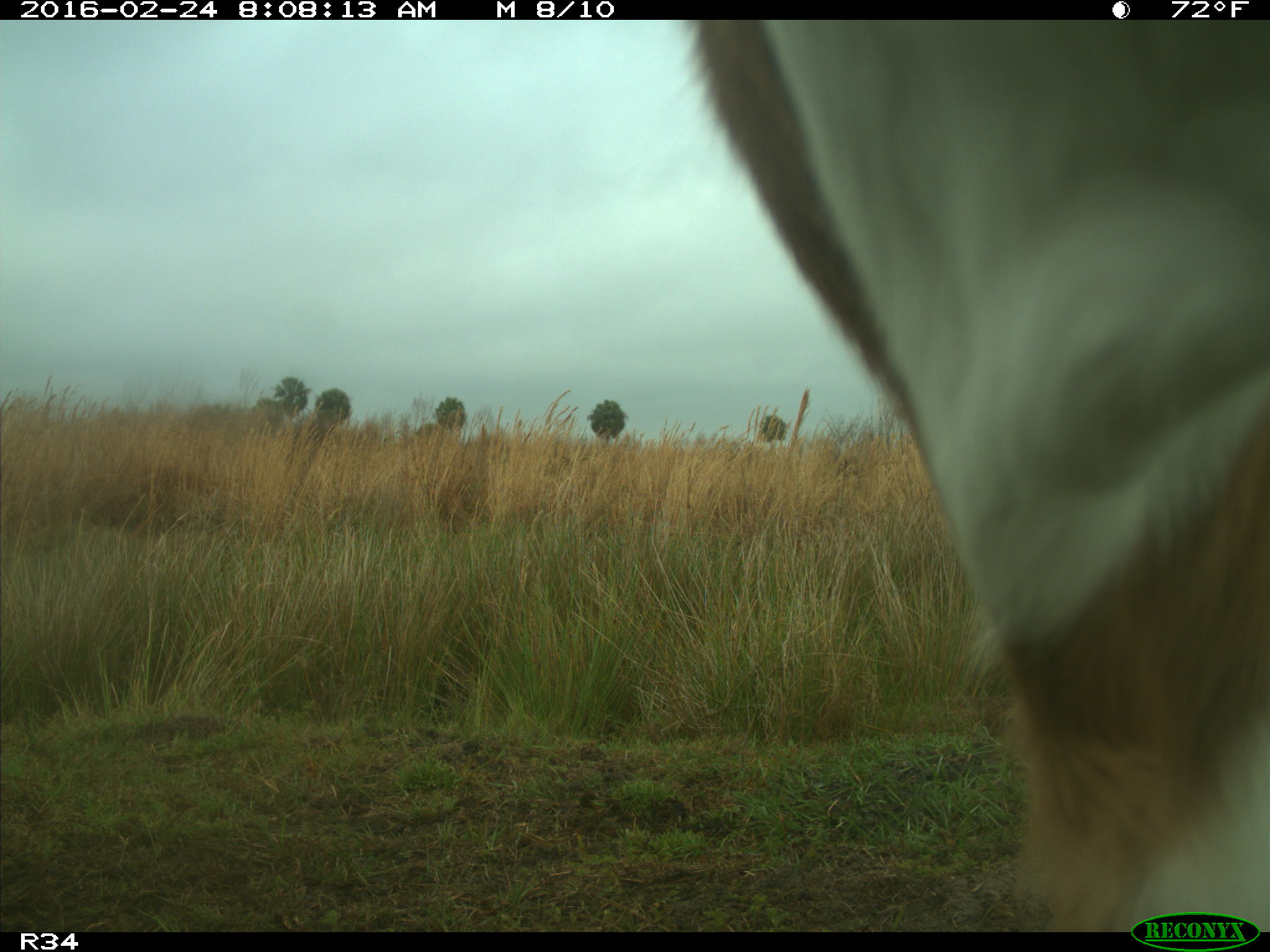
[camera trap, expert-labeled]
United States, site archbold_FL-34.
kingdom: Animalia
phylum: Chordata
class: Mammalia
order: Artiodactyla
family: Bovidae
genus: Bos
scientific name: Bos taurus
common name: domestic cow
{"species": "Bos taurus (domestic cow)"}